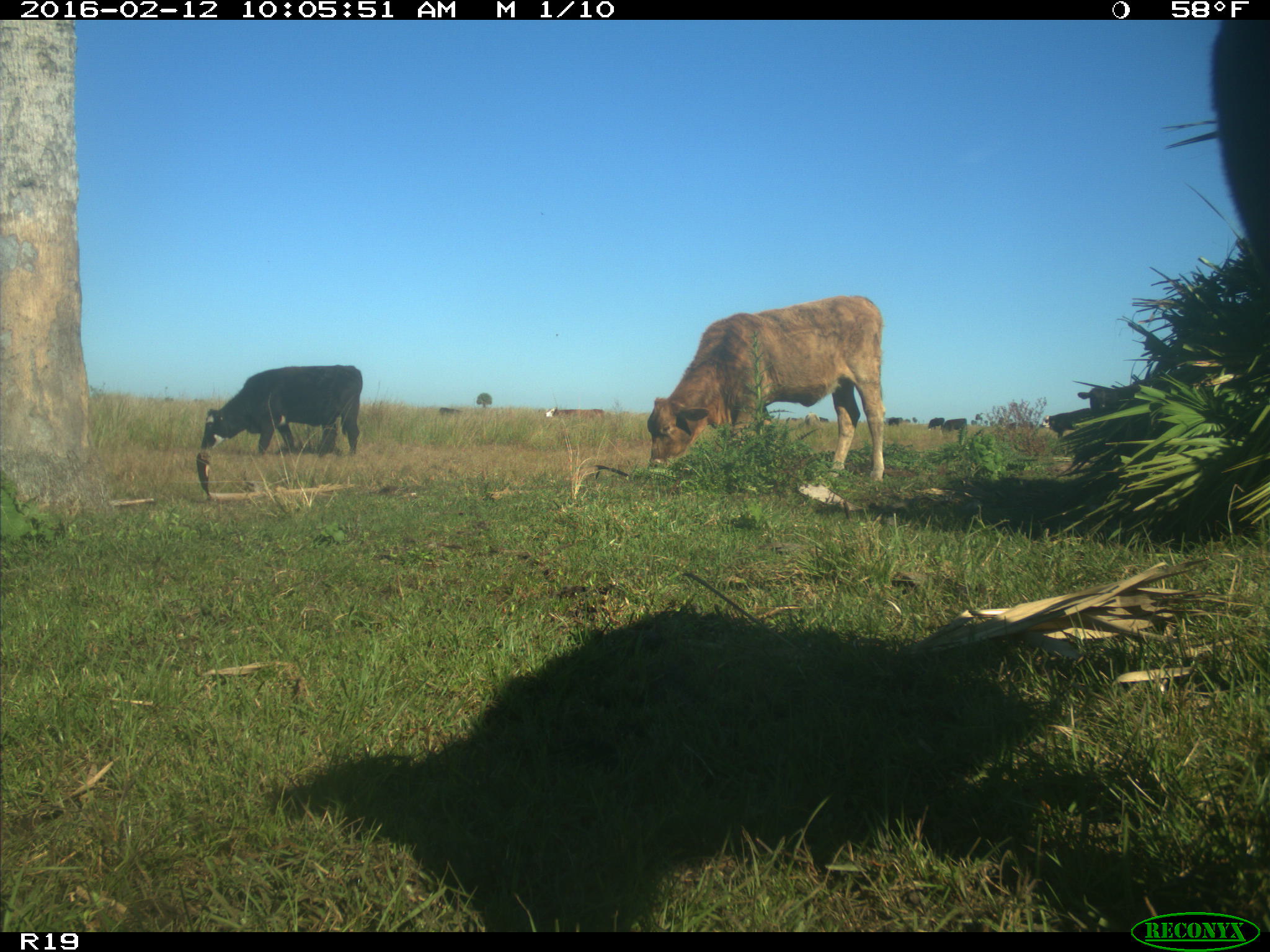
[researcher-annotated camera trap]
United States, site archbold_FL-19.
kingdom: Animalia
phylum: Chordata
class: Mammalia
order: Artiodactyla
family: Bovidae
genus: Bos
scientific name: Bos taurus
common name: domestic cow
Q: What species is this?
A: Bos taurus (domestic cow).